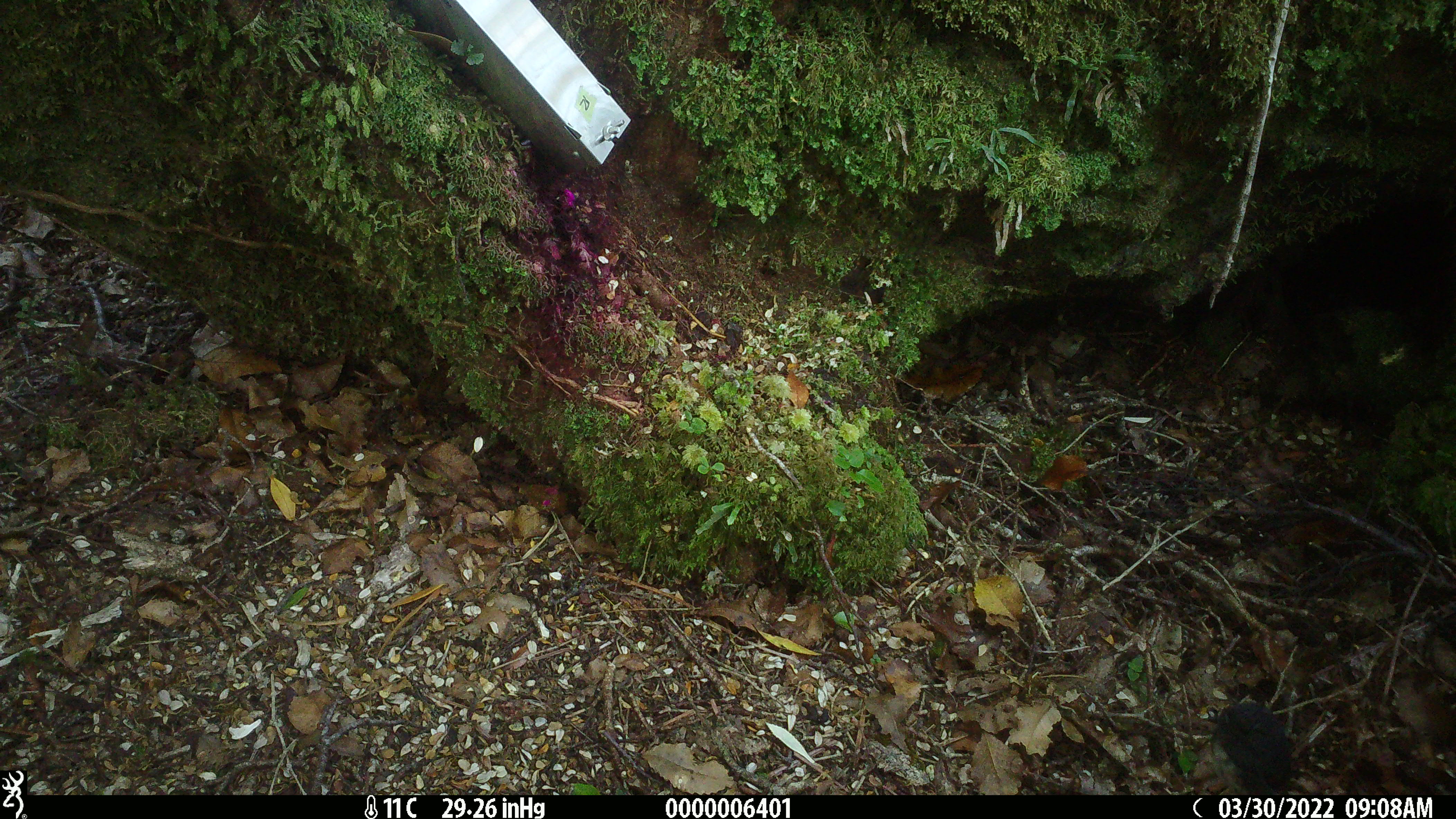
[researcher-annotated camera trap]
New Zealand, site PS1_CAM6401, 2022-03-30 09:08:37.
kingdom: Animalia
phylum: Chordata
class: Aves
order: Passeriformes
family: Petroicidae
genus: Petroica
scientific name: Petroica australis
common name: new zealand robin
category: robin